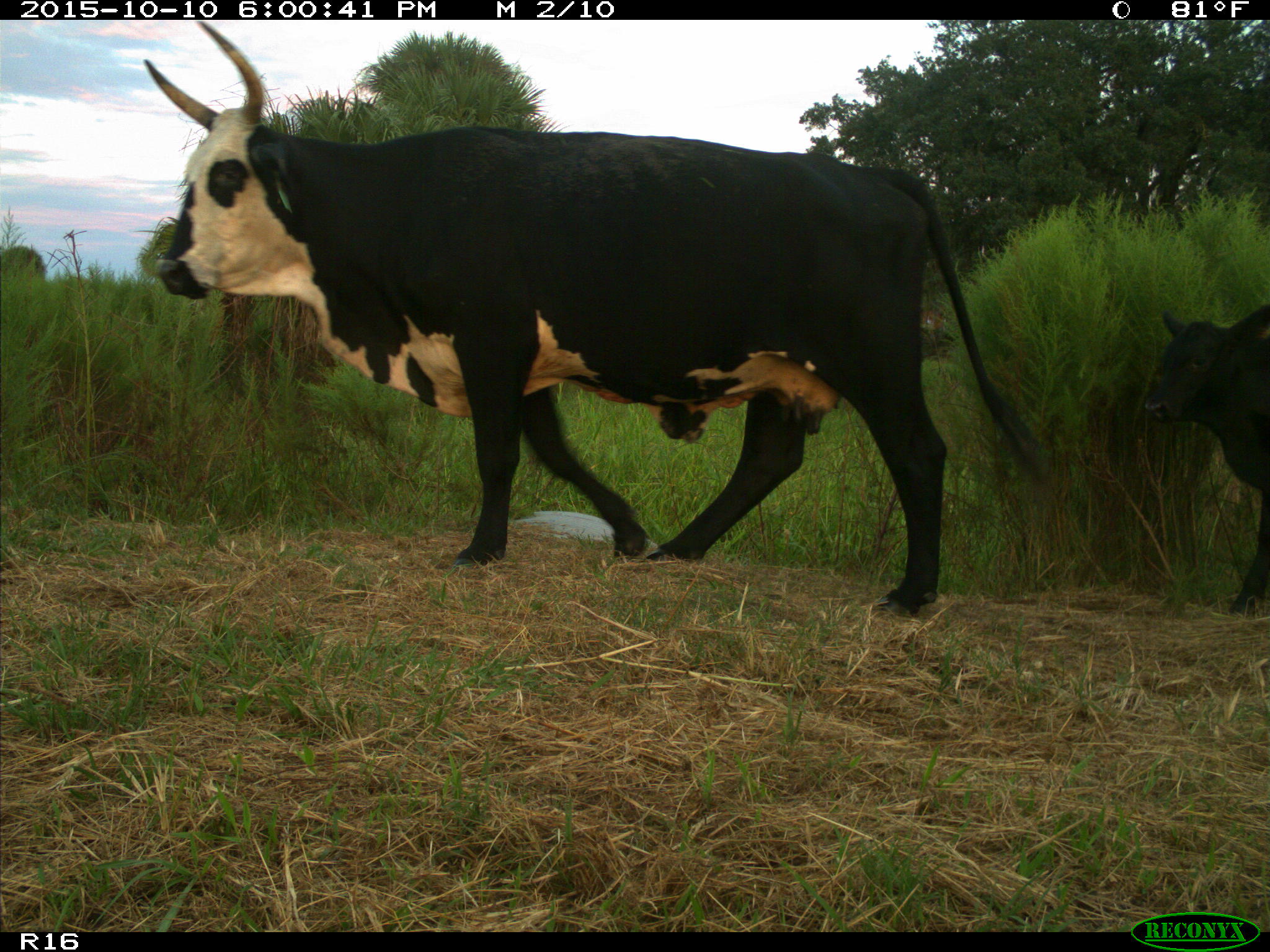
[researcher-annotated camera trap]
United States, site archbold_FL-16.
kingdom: Animalia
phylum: Chordata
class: Mammalia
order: Artiodactyla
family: Bovidae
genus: Bos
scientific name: Bos taurus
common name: domestic cow